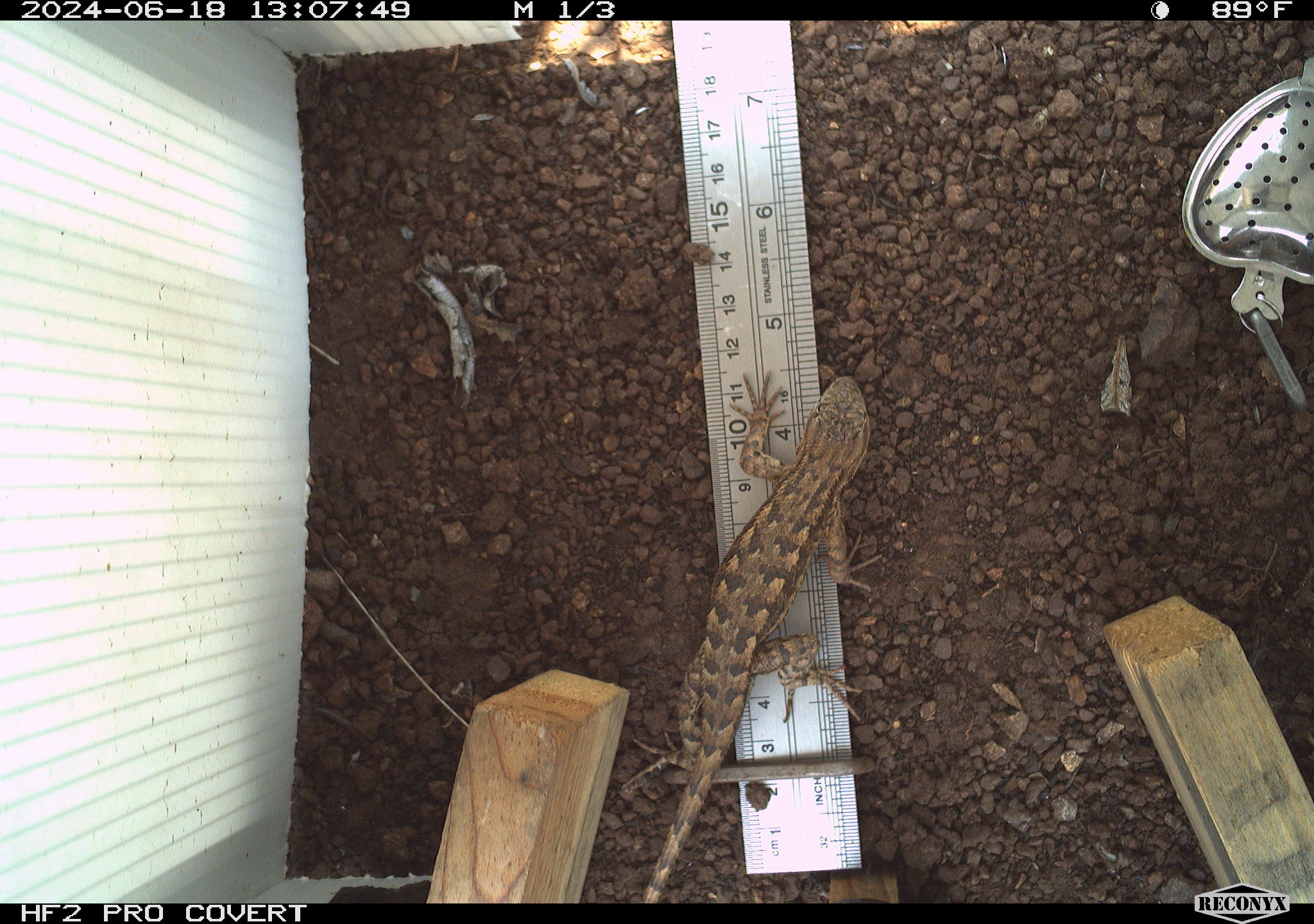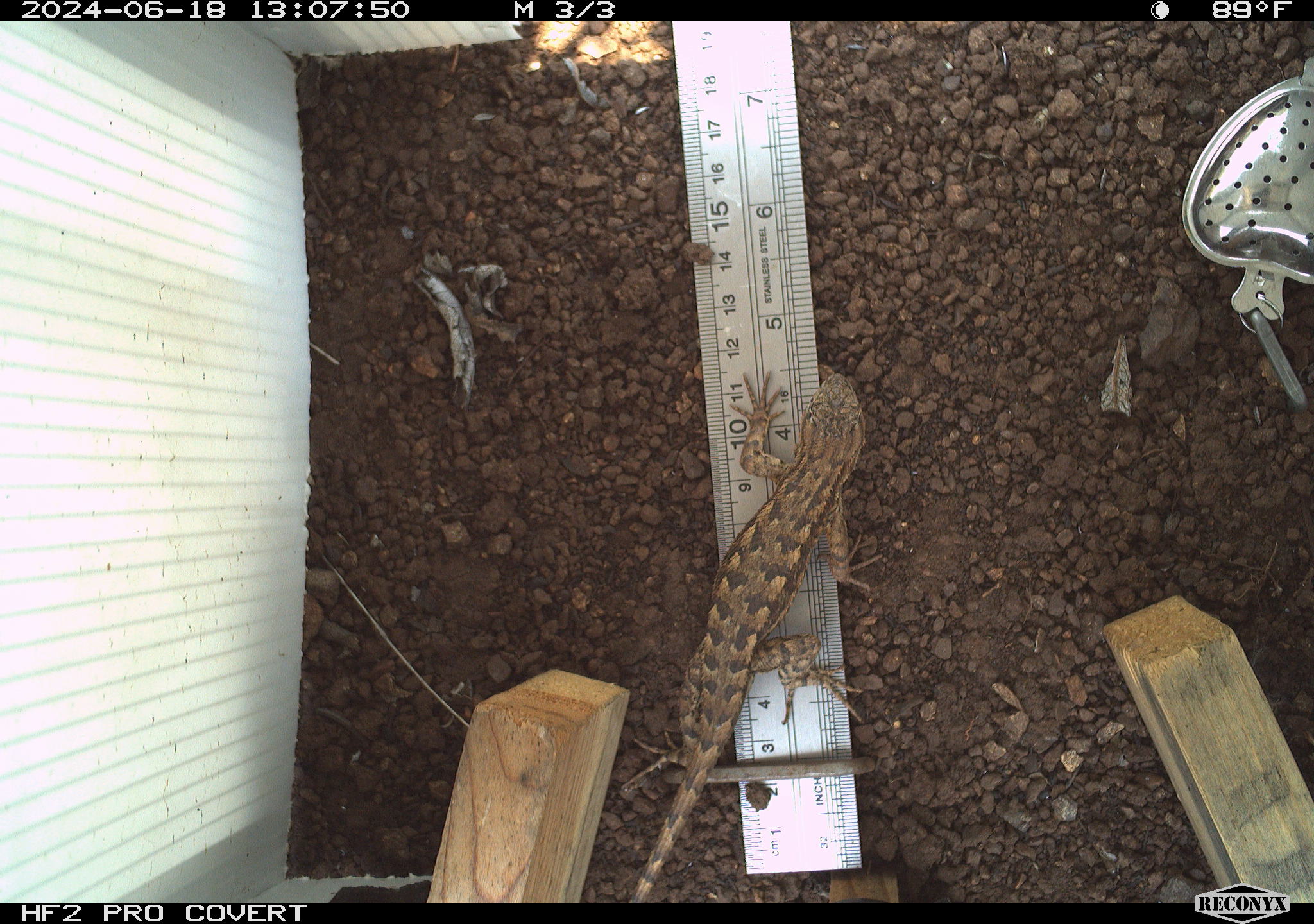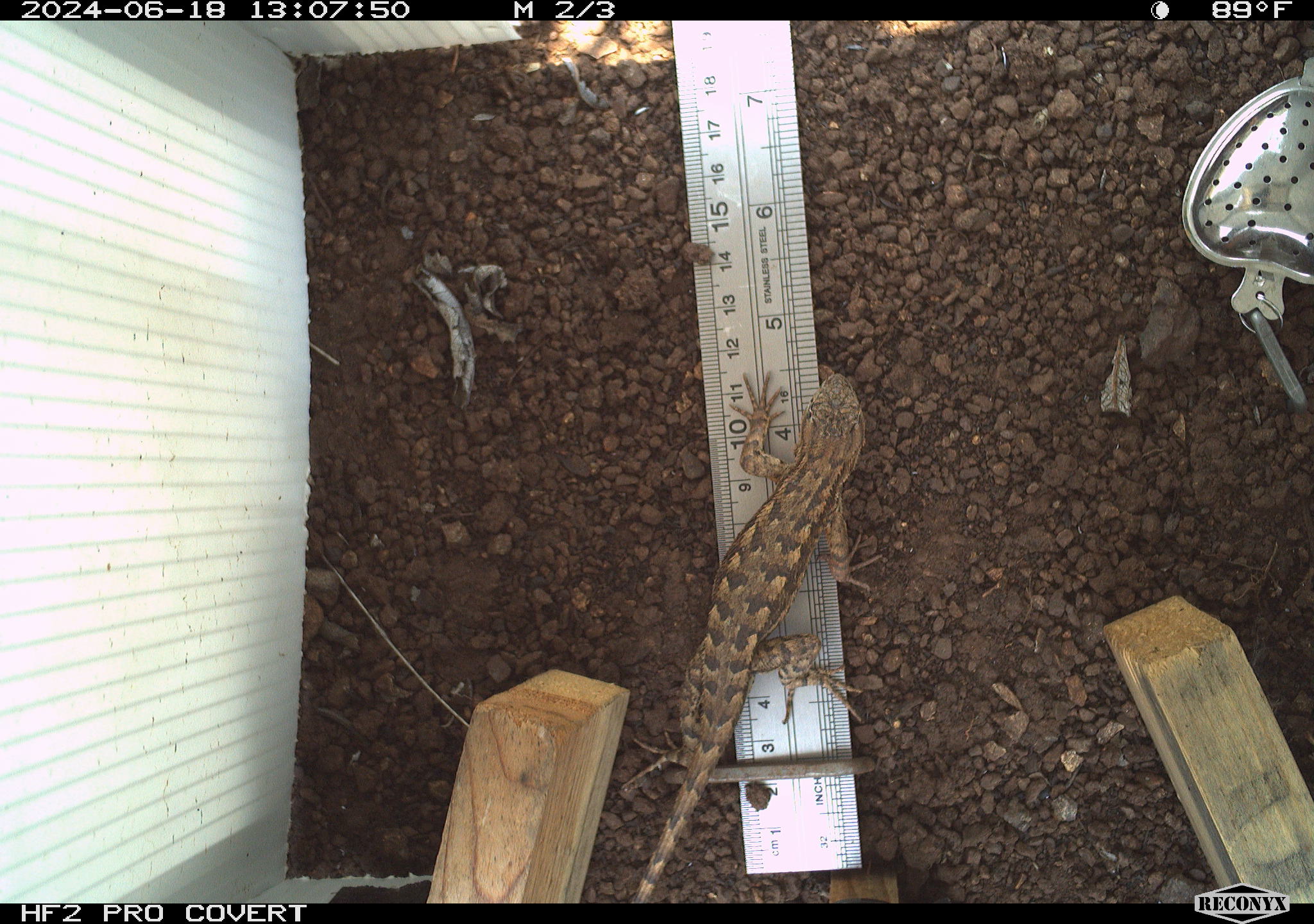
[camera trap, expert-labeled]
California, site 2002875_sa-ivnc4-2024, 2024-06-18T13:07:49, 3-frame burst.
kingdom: Animalia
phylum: Chordata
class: Reptilia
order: Squamata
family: Phrynosomatidae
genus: Sceloporus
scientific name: Sceloporus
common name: spiny lizards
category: sceloporus species